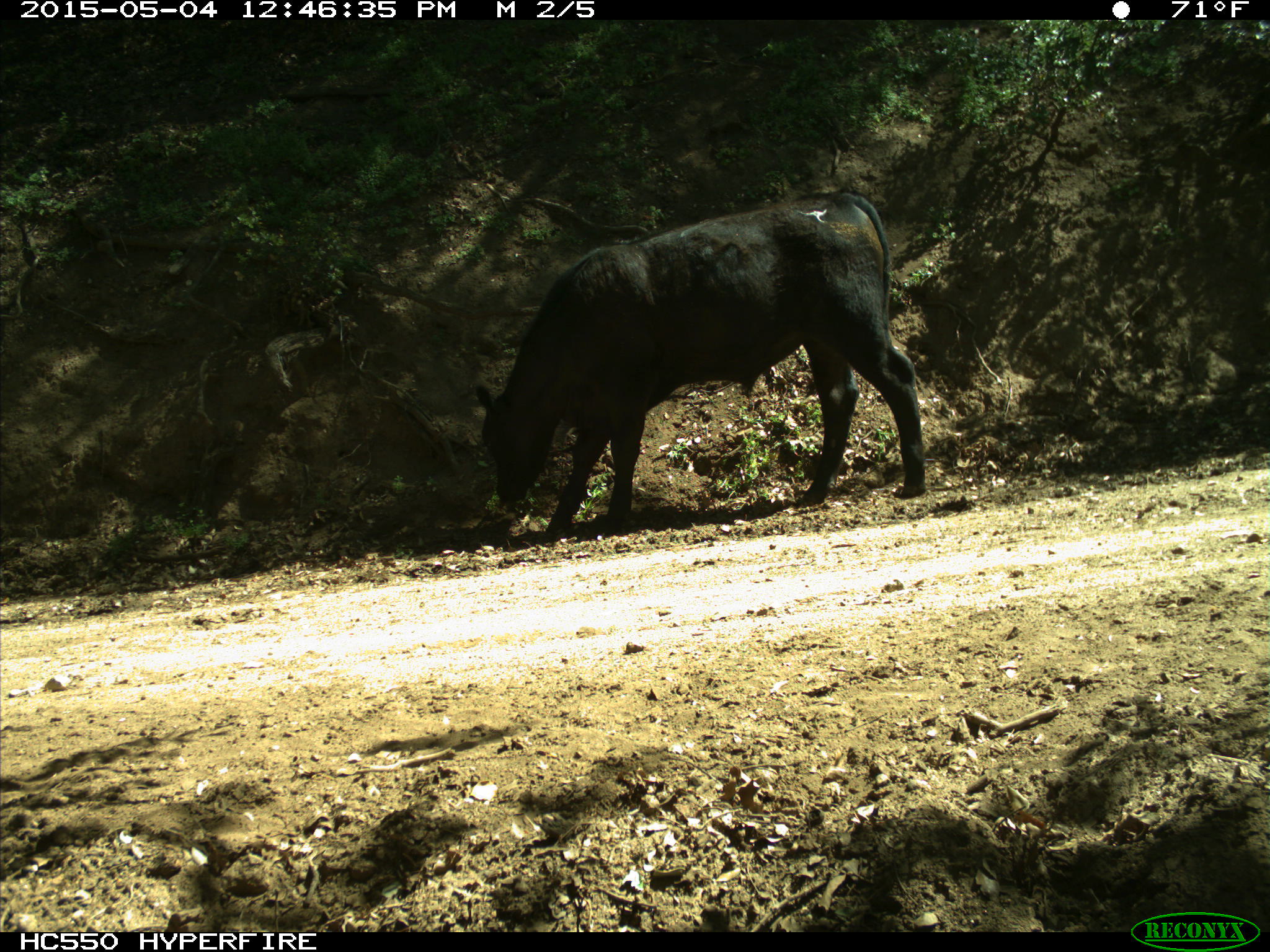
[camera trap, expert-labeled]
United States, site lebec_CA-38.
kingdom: Animalia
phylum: Chordata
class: Mammalia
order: Artiodactyla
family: Bovidae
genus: Bos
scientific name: Bos taurus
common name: domestic cow